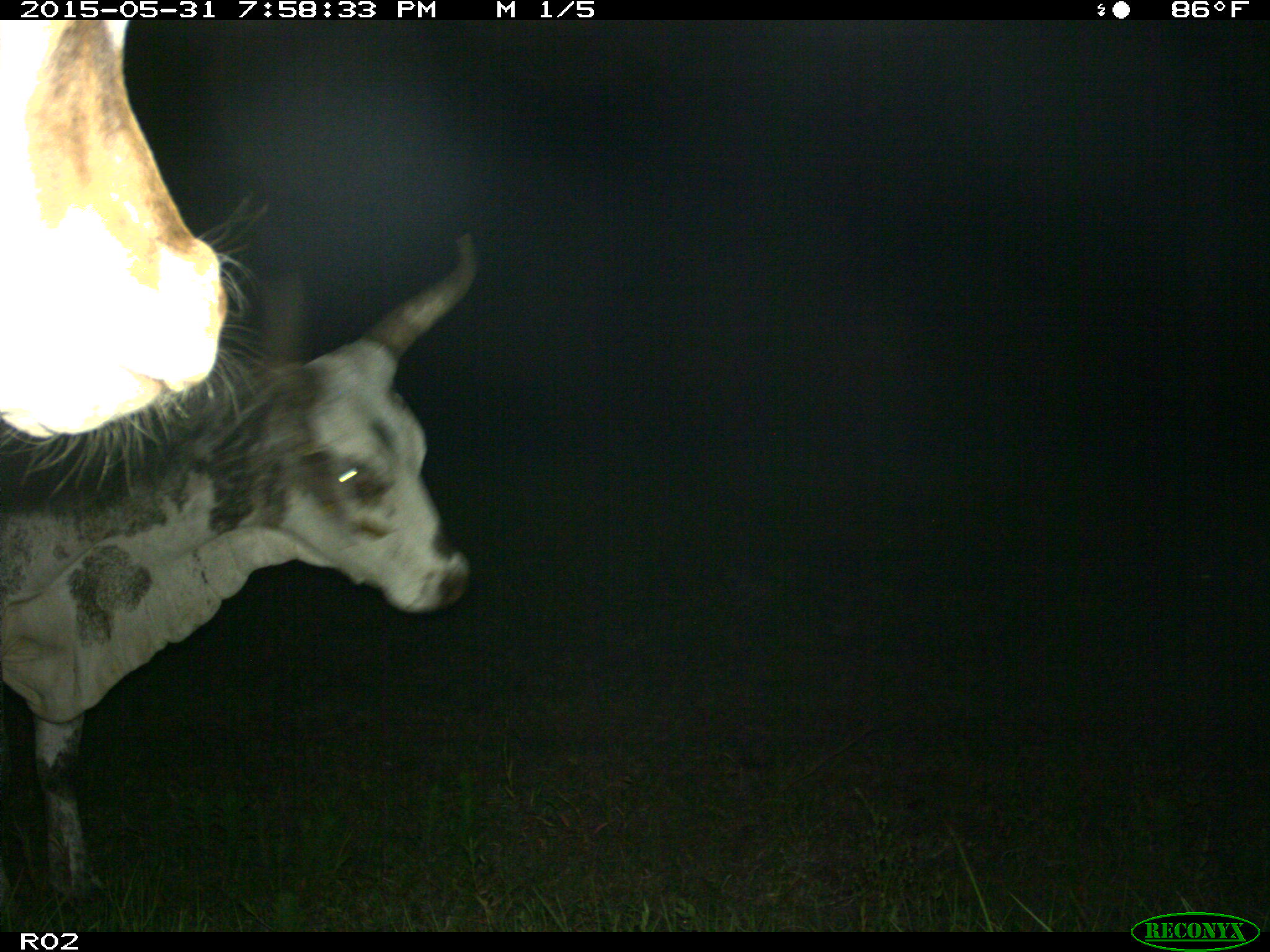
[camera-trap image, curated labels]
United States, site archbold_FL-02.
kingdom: Animalia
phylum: Chordata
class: Mammalia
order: Artiodactyla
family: Bovidae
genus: Bos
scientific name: Bos taurus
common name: domestic cow